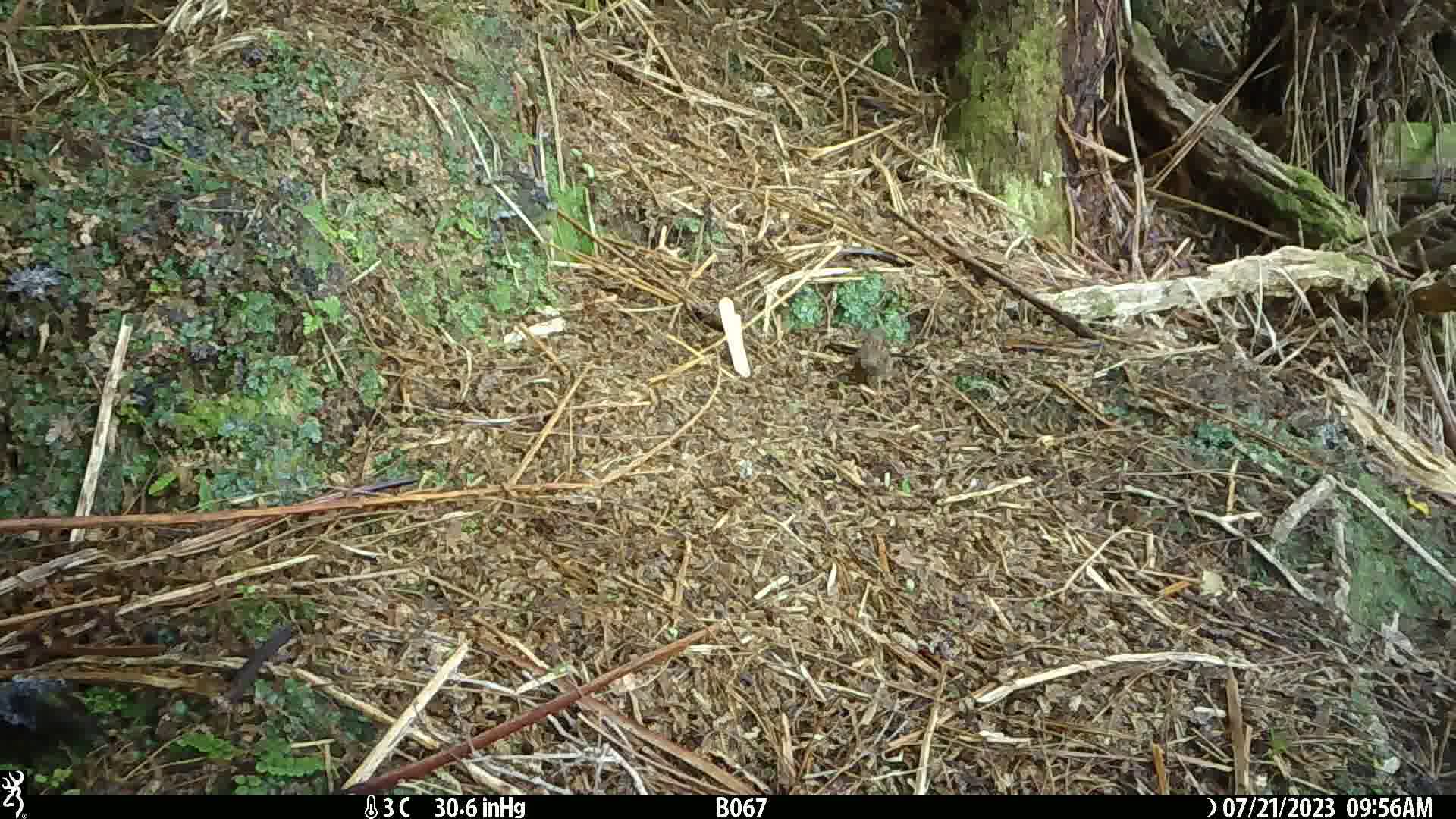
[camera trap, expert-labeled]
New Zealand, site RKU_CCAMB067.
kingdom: Animalia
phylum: Chordata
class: Aves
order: Passeriformes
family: Prunellidae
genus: Prunella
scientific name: Prunella modularis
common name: dunnock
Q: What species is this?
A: Dunnock (Prunella modularis).